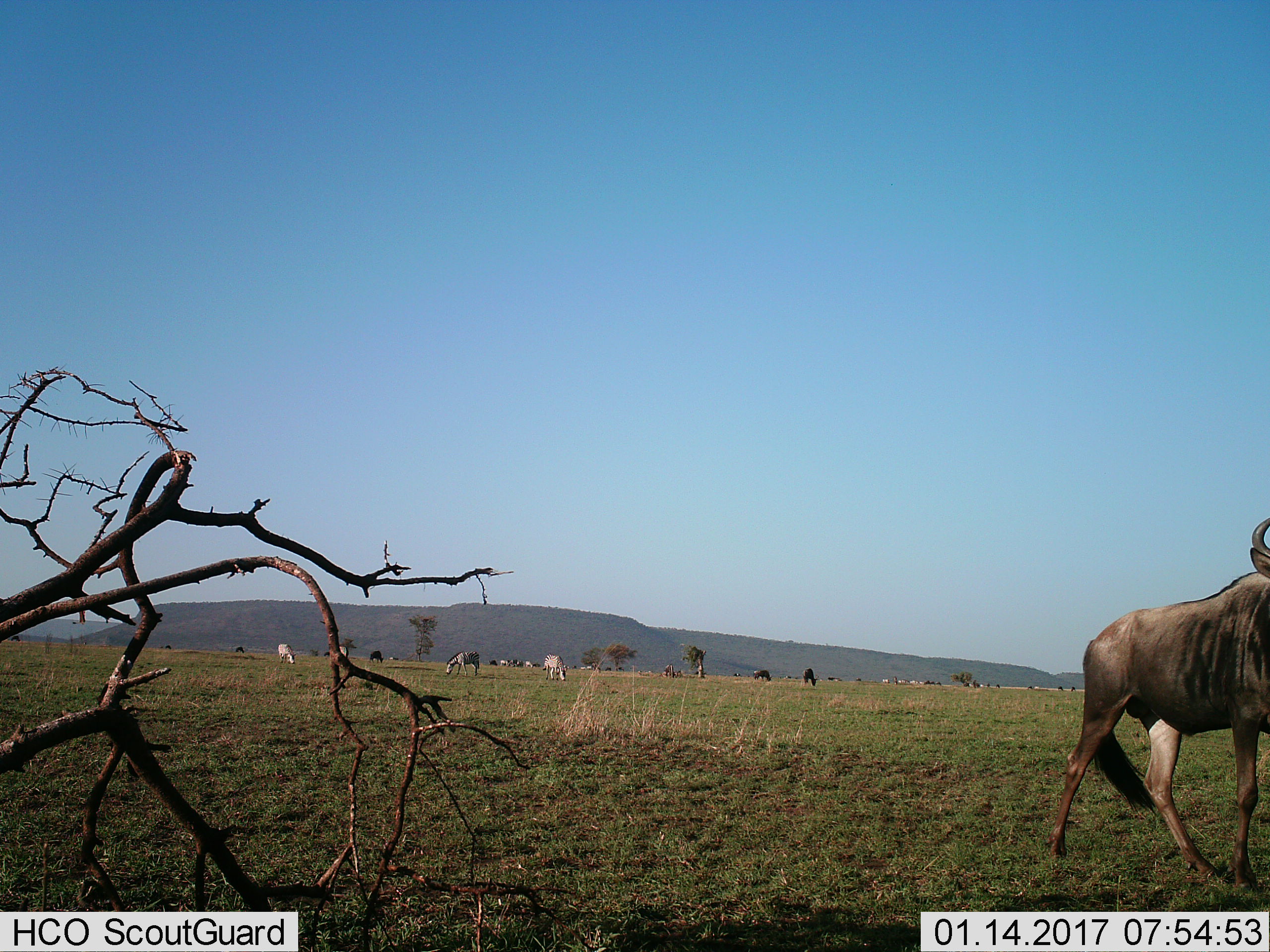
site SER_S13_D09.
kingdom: Animalia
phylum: Chordata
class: Mammalia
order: Artiodactyla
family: Bovidae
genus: Connochaetes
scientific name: Connochaetes taurinus taurinus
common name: blue wildebeest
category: wildebeestblue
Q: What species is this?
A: Wildebeestblue (blue wildebeest) (Connochaetes taurinus taurinus).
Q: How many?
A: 7.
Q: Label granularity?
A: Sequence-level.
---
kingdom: Animalia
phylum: Chordata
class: Mammalia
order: Perissodactyla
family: Equidae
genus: Equus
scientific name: Equus quagga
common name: plains zebra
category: zebraplains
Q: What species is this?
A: Zebraplains (plains zebra) (Equus quagga).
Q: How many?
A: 8.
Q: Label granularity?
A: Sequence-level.